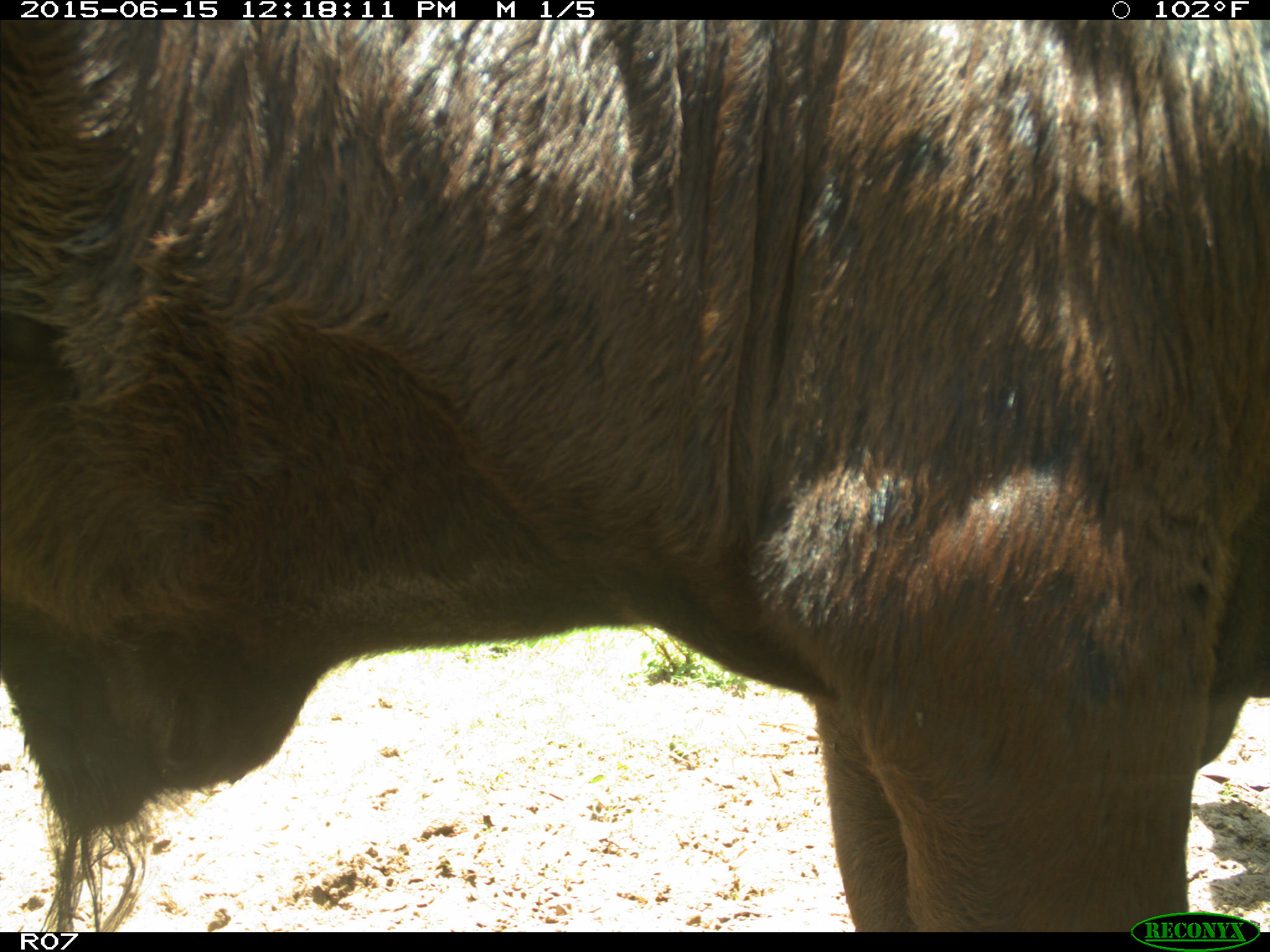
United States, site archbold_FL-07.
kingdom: Animalia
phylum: Chordata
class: Mammalia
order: Artiodactyla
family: Bovidae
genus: Bos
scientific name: Bos taurus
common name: domestic cow